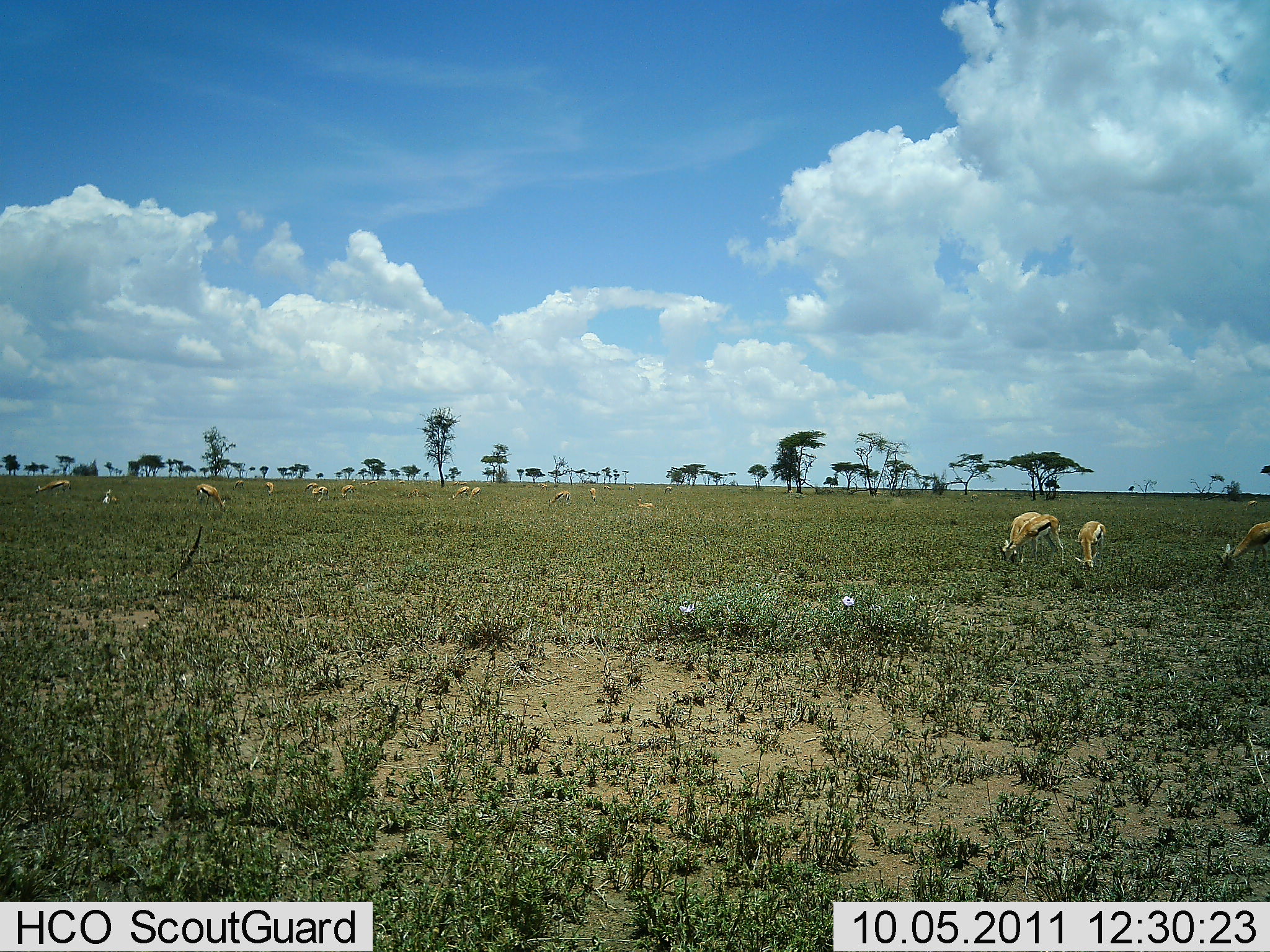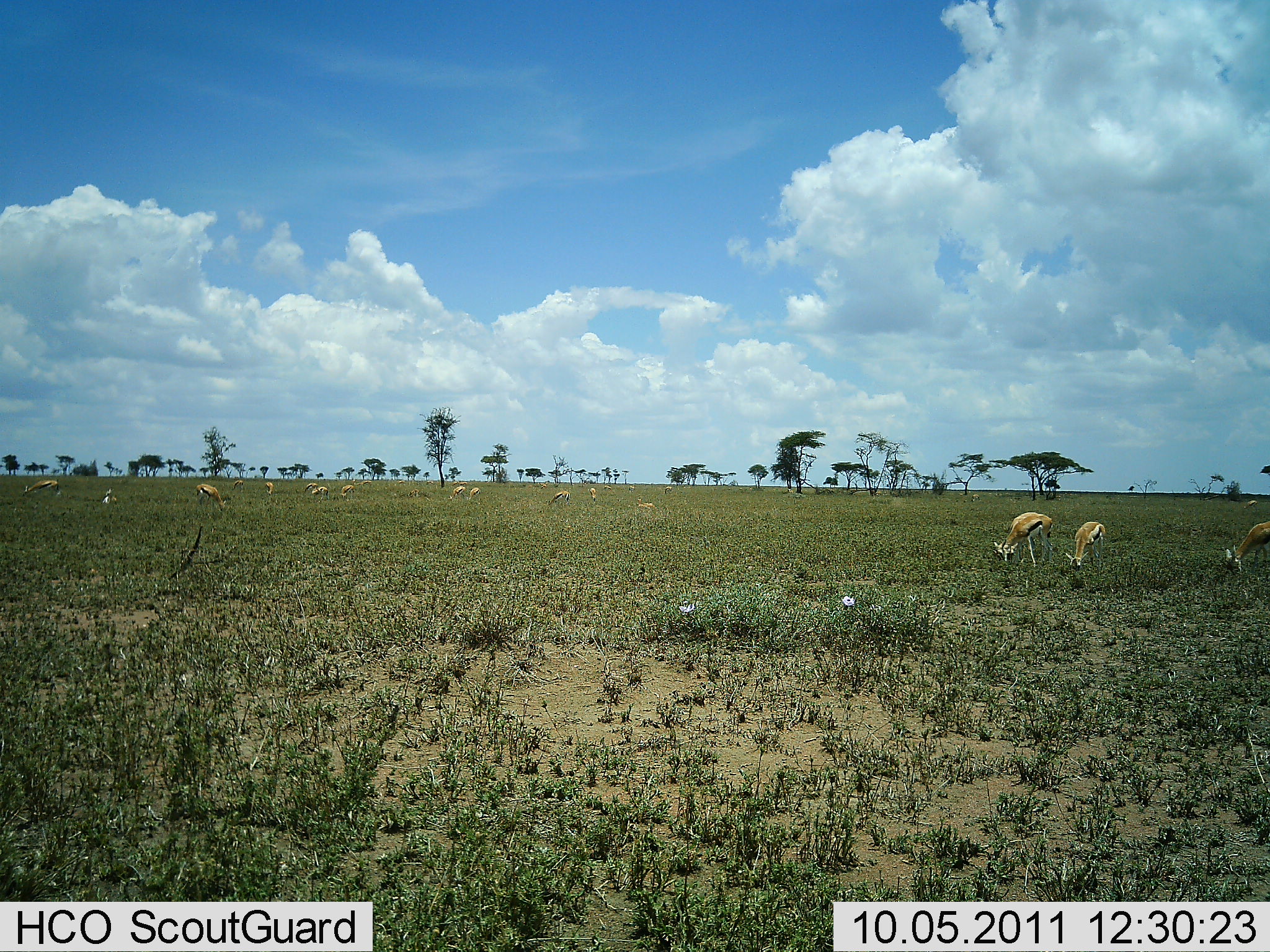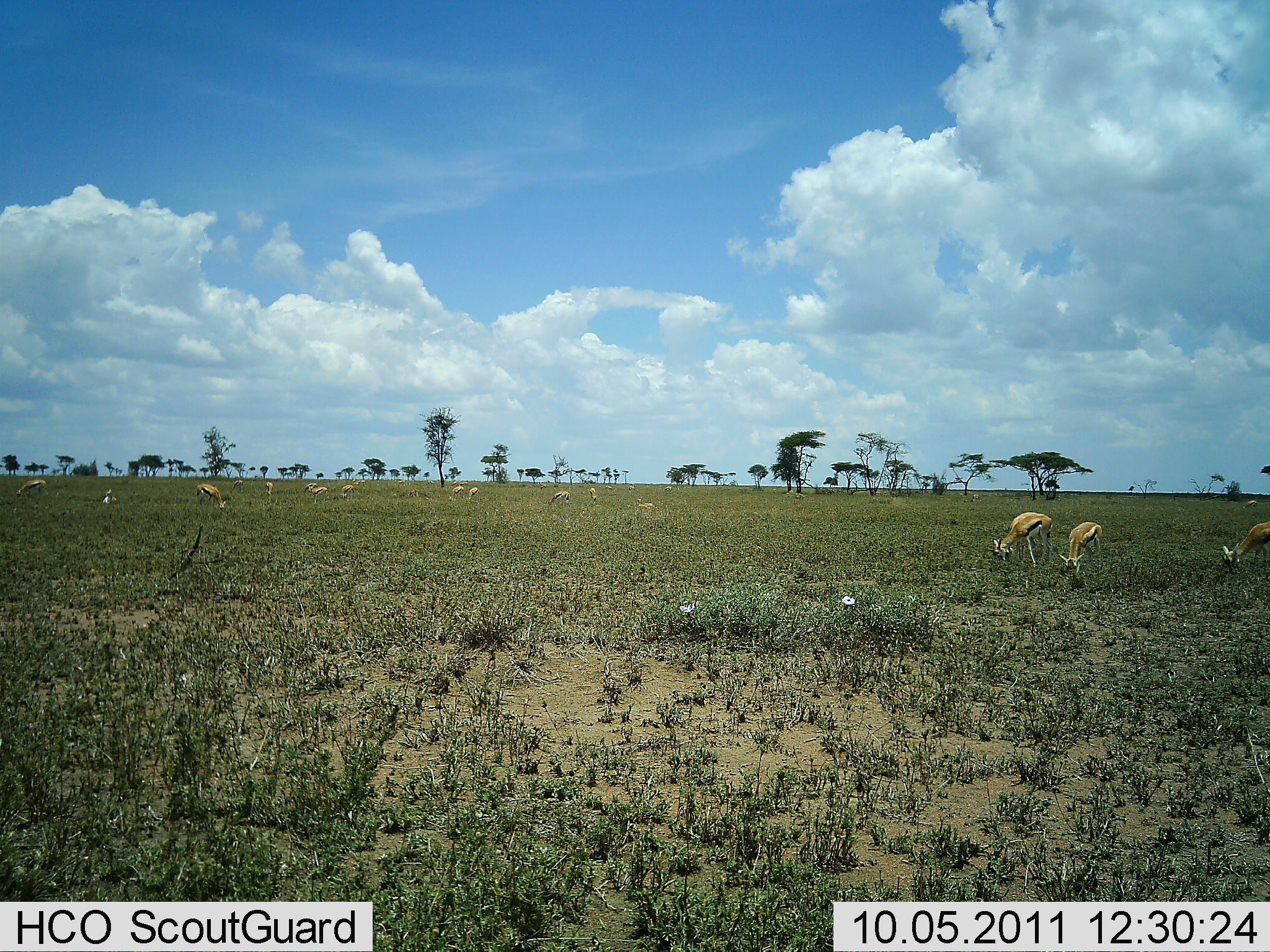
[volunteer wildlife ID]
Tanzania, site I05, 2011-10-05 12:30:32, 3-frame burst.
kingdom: Animalia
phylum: Chordata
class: Mammalia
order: Artiodactyla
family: Bovidae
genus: Eudorcas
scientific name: Eudorcas thomsonii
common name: thomson's gazelle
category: gazellethomsons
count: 11-50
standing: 33%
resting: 8%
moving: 33%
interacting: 8%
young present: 0%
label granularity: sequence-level